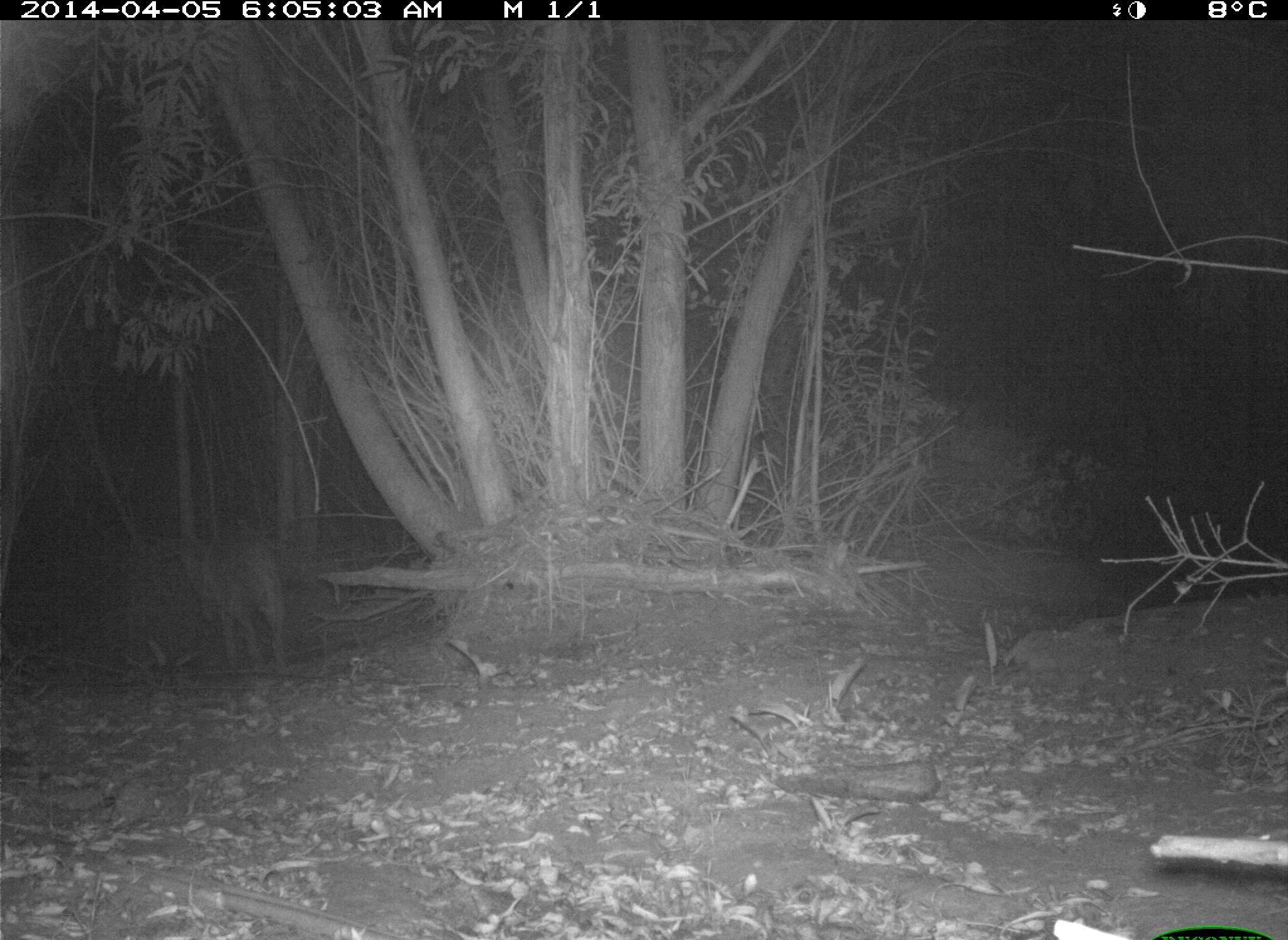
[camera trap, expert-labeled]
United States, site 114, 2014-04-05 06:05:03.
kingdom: Animalia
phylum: Chordata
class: Mammalia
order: Carnivora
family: Canidae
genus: Canis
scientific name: Canis latrans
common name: coyote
Coyote (Canis latrans).